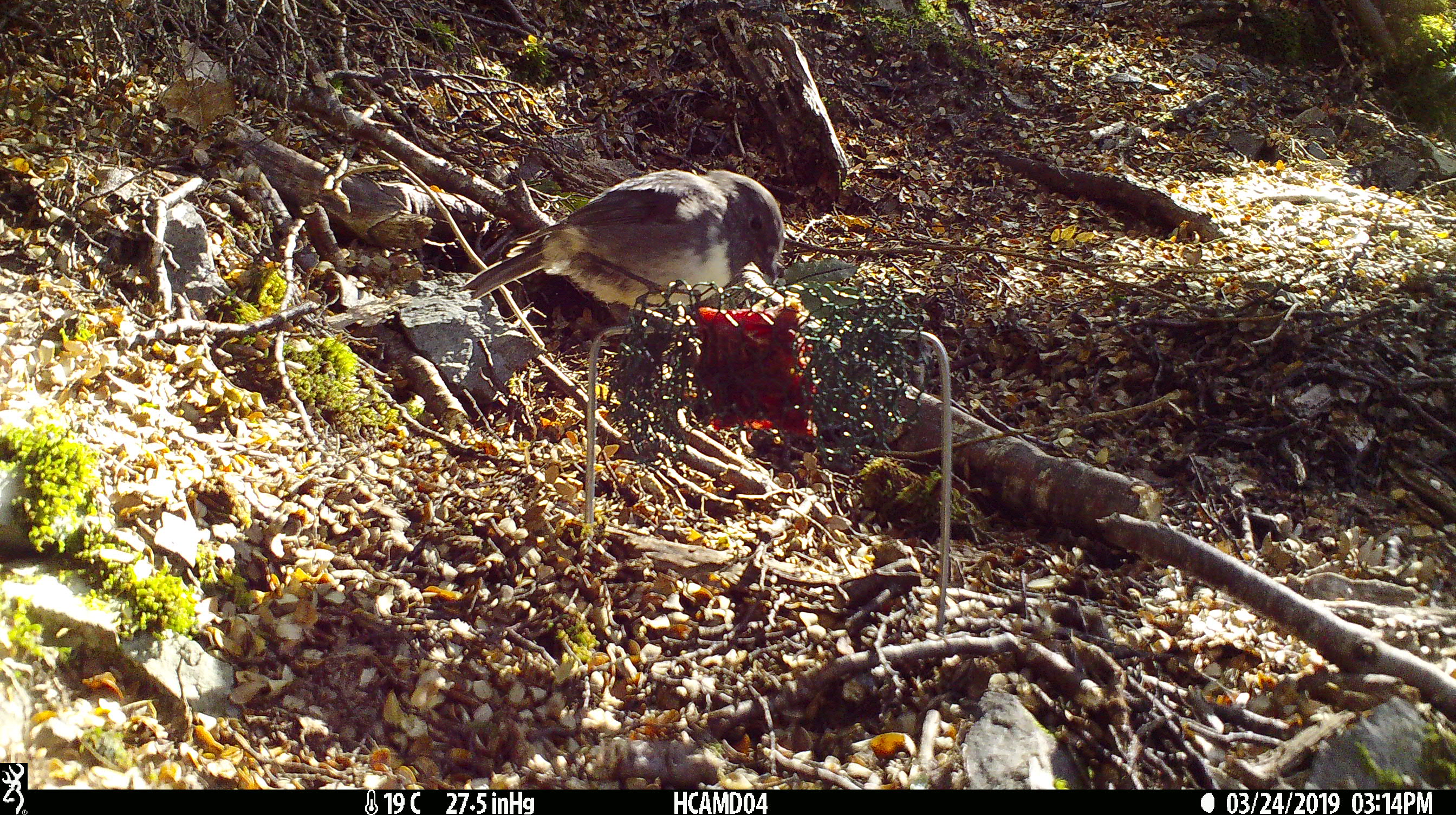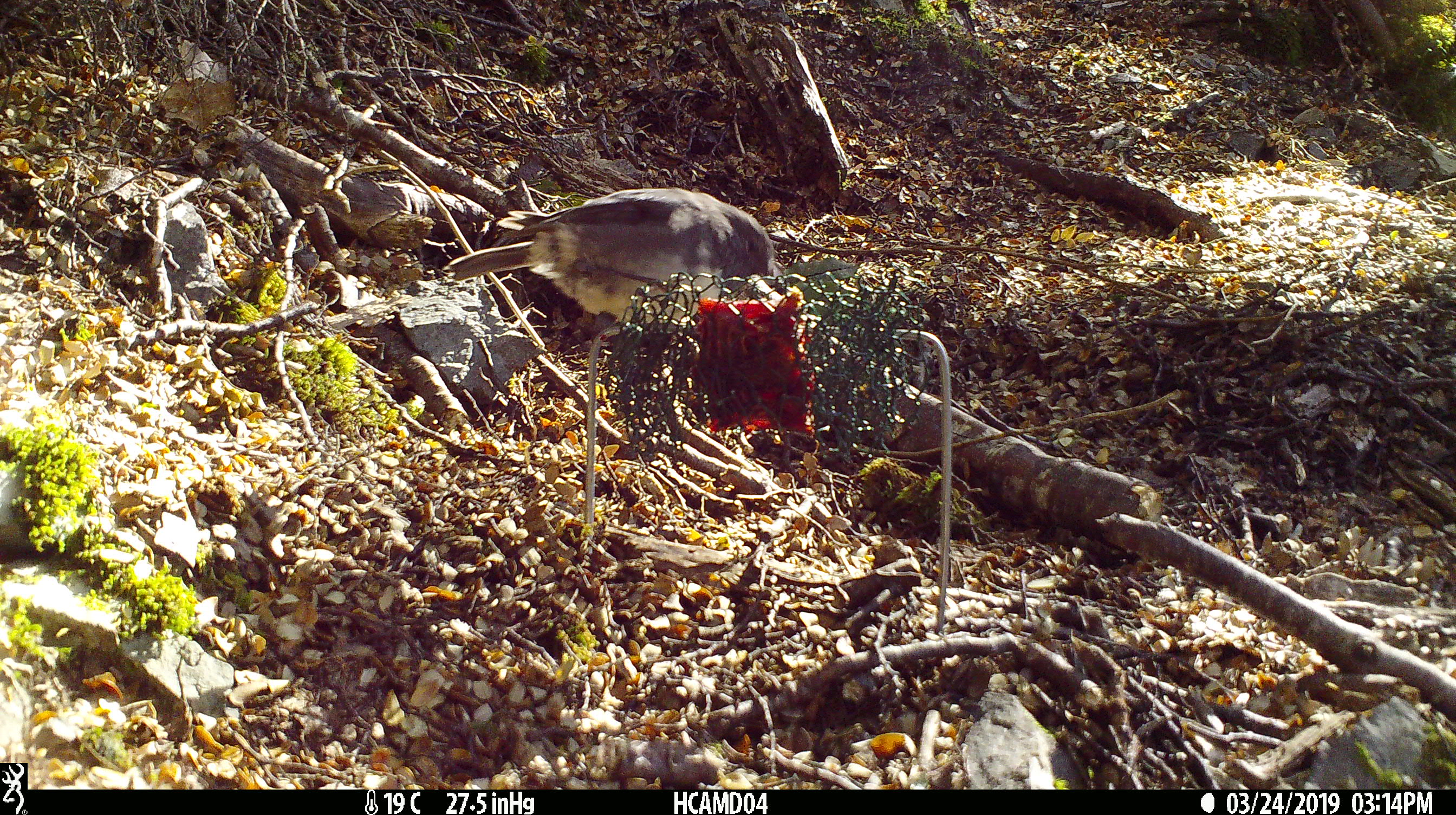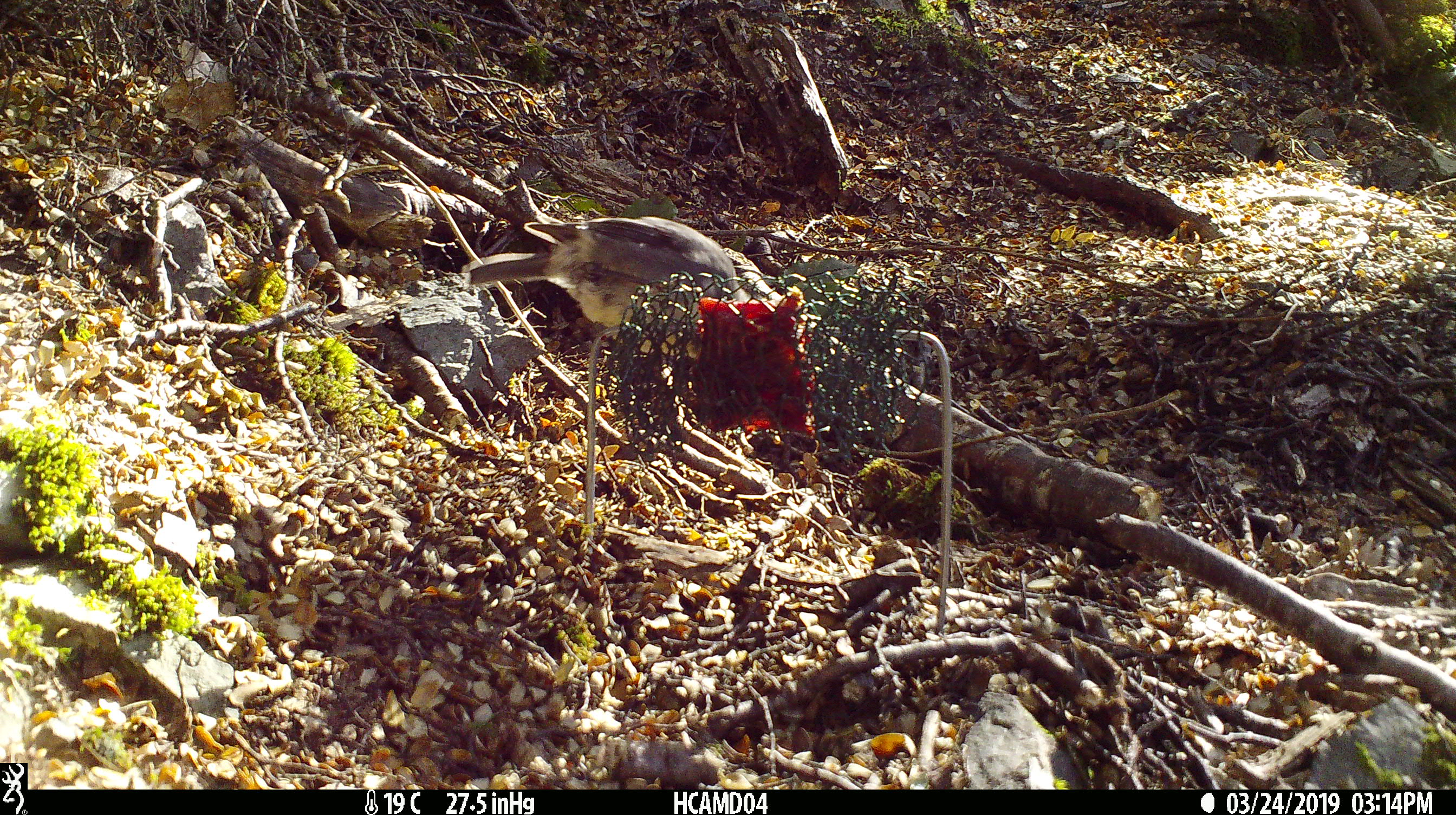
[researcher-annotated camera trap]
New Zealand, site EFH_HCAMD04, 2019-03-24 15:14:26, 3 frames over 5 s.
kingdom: Animalia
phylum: Chordata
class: Aves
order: Passeriformes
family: Petroicidae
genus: Petroica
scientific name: Petroica australis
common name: new zealand robin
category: robin